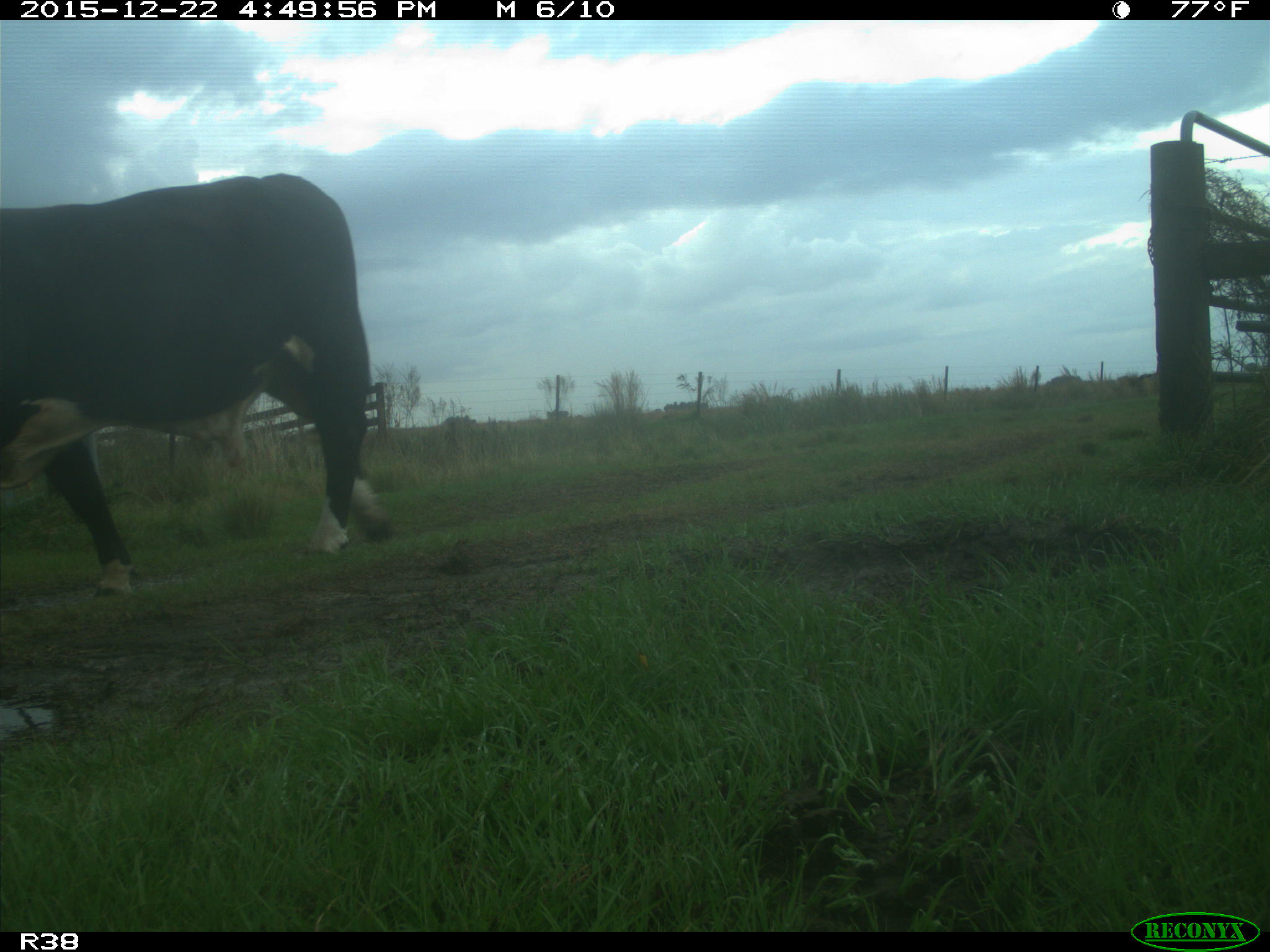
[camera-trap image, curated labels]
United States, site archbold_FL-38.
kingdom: Animalia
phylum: Chordata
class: Mammalia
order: Artiodactyla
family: Bovidae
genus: Bos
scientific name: Bos taurus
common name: domestic cow